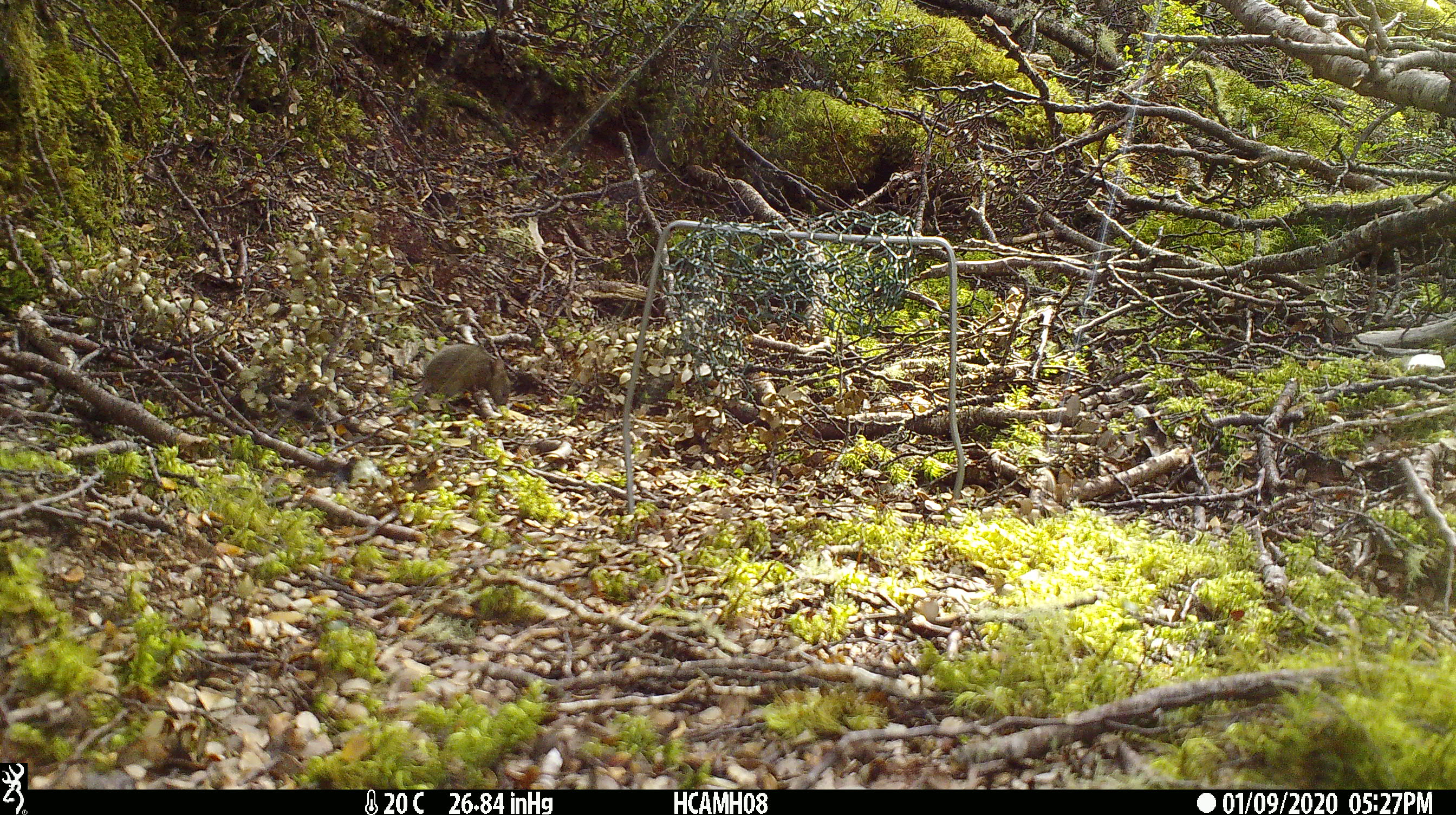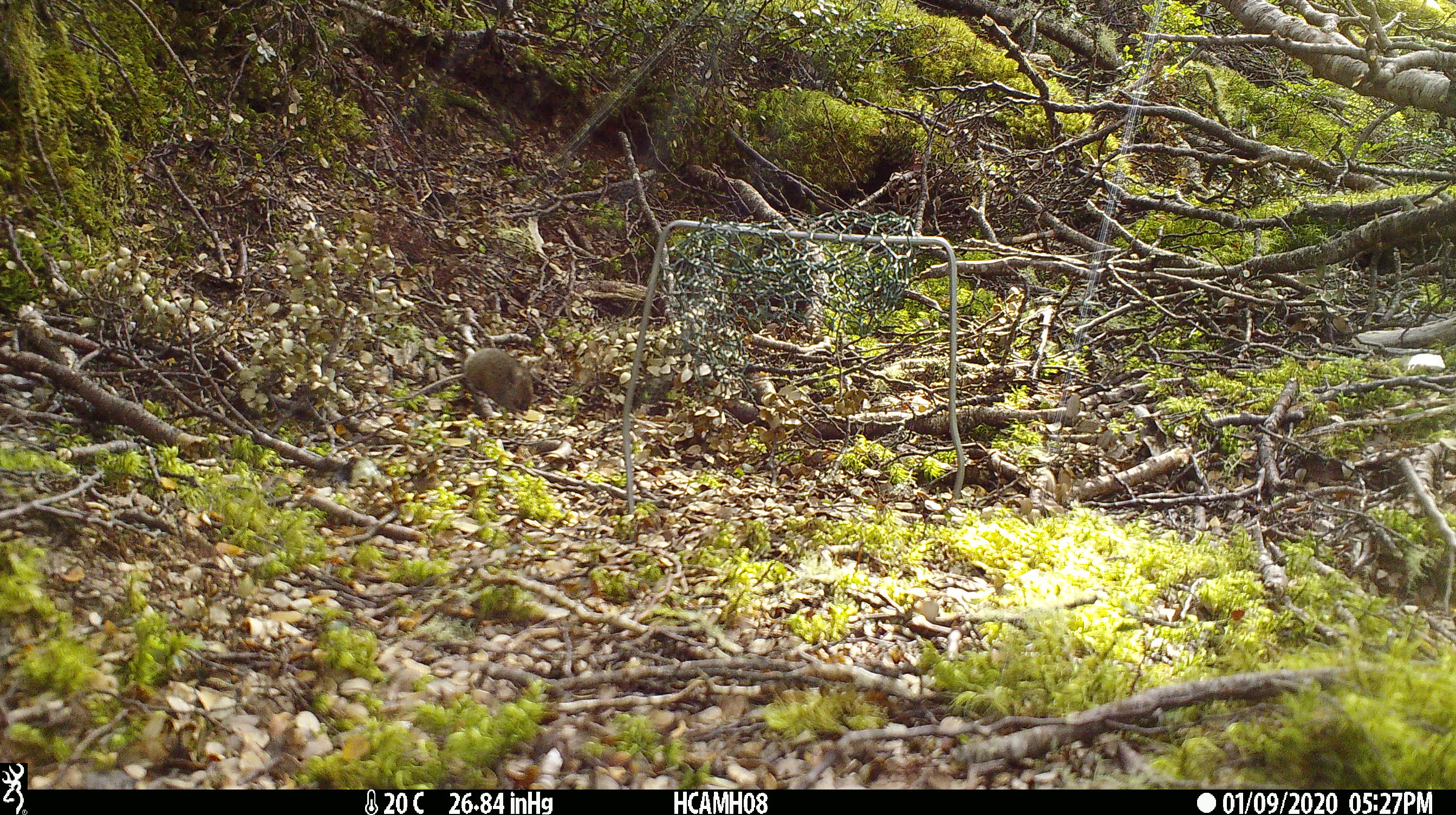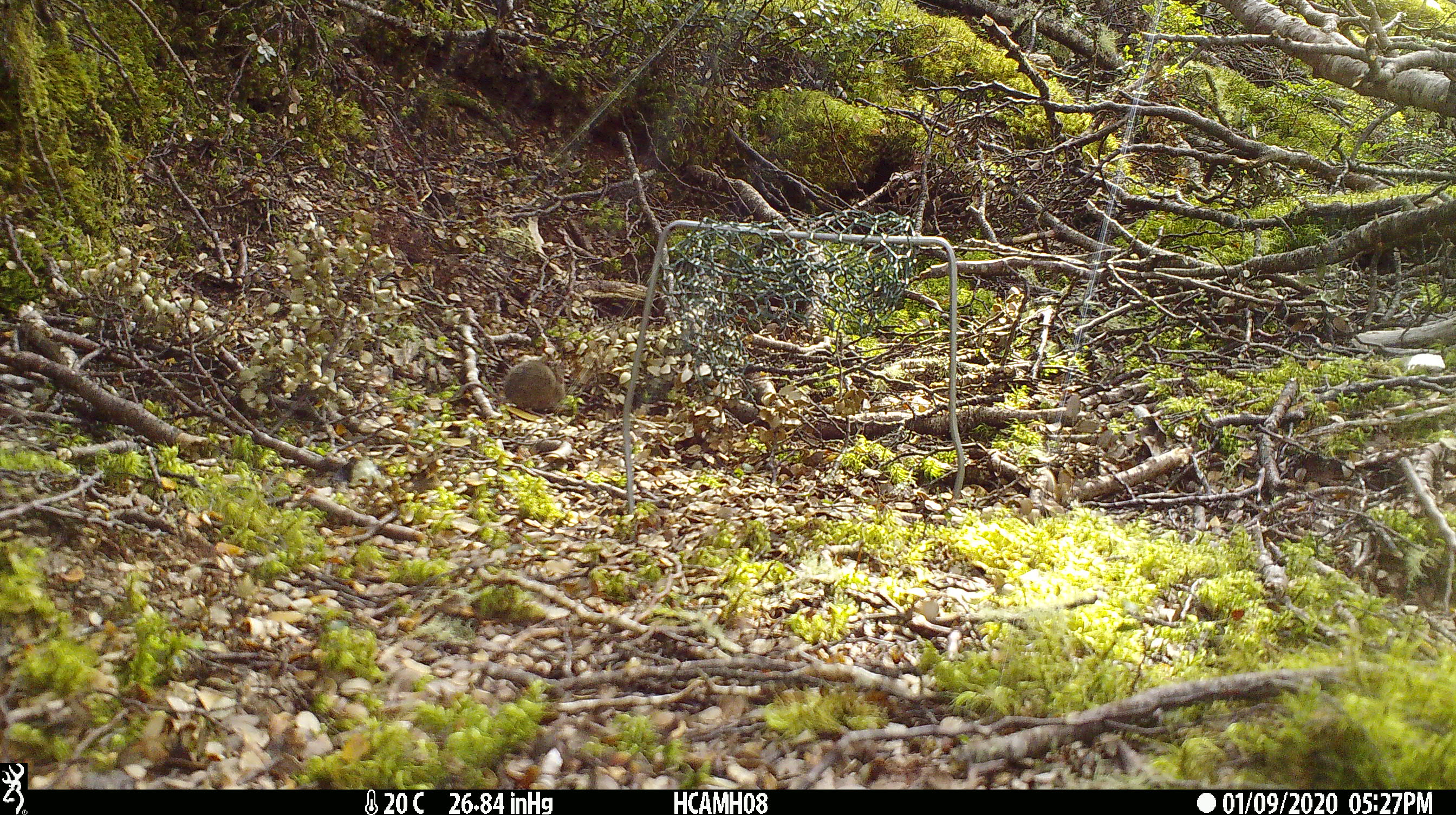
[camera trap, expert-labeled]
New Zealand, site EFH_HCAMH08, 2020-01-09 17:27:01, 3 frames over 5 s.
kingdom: Animalia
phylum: Chordata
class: Mammalia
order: Rodentia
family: Muridae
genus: Mus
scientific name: Mus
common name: mouse